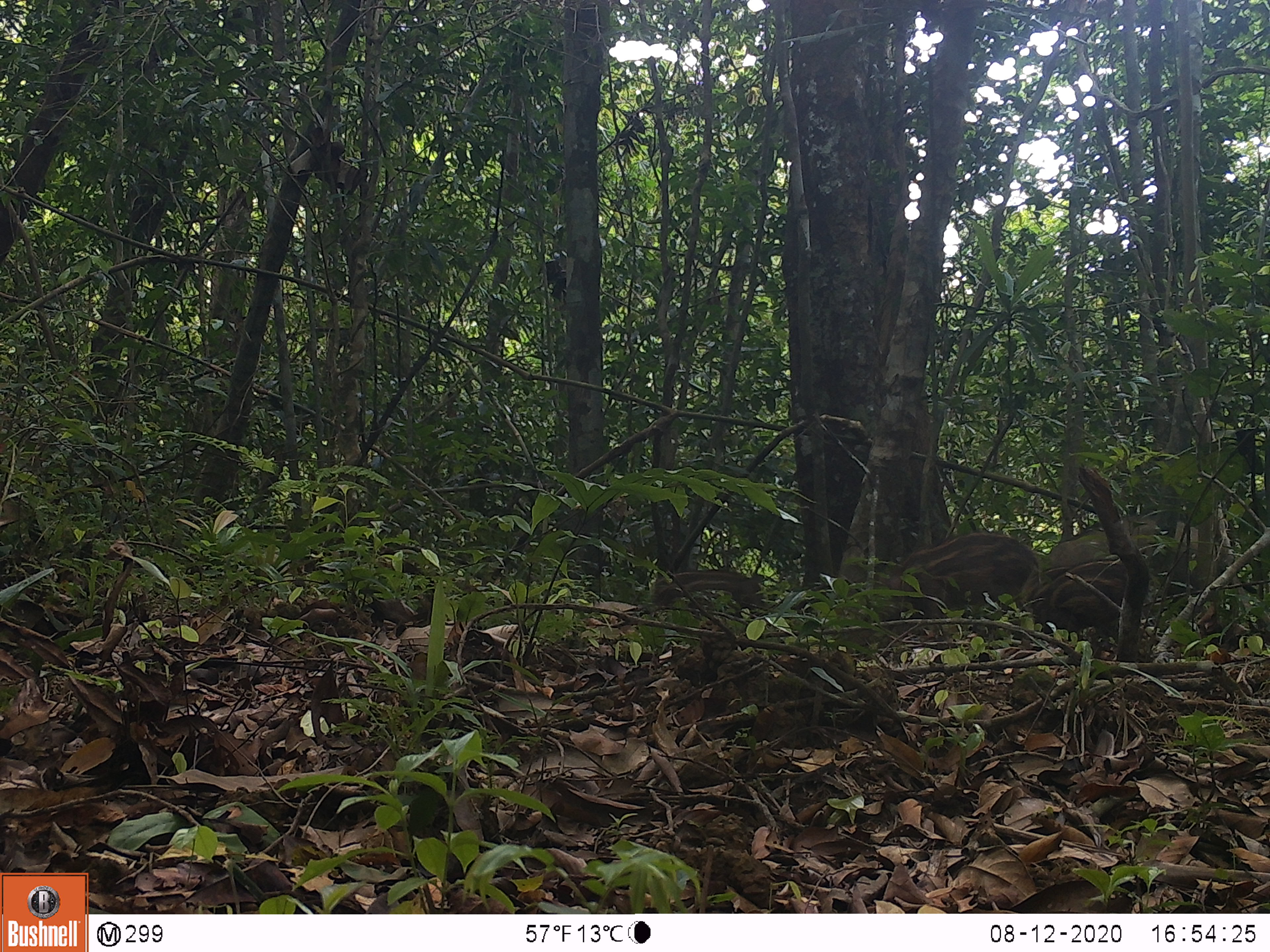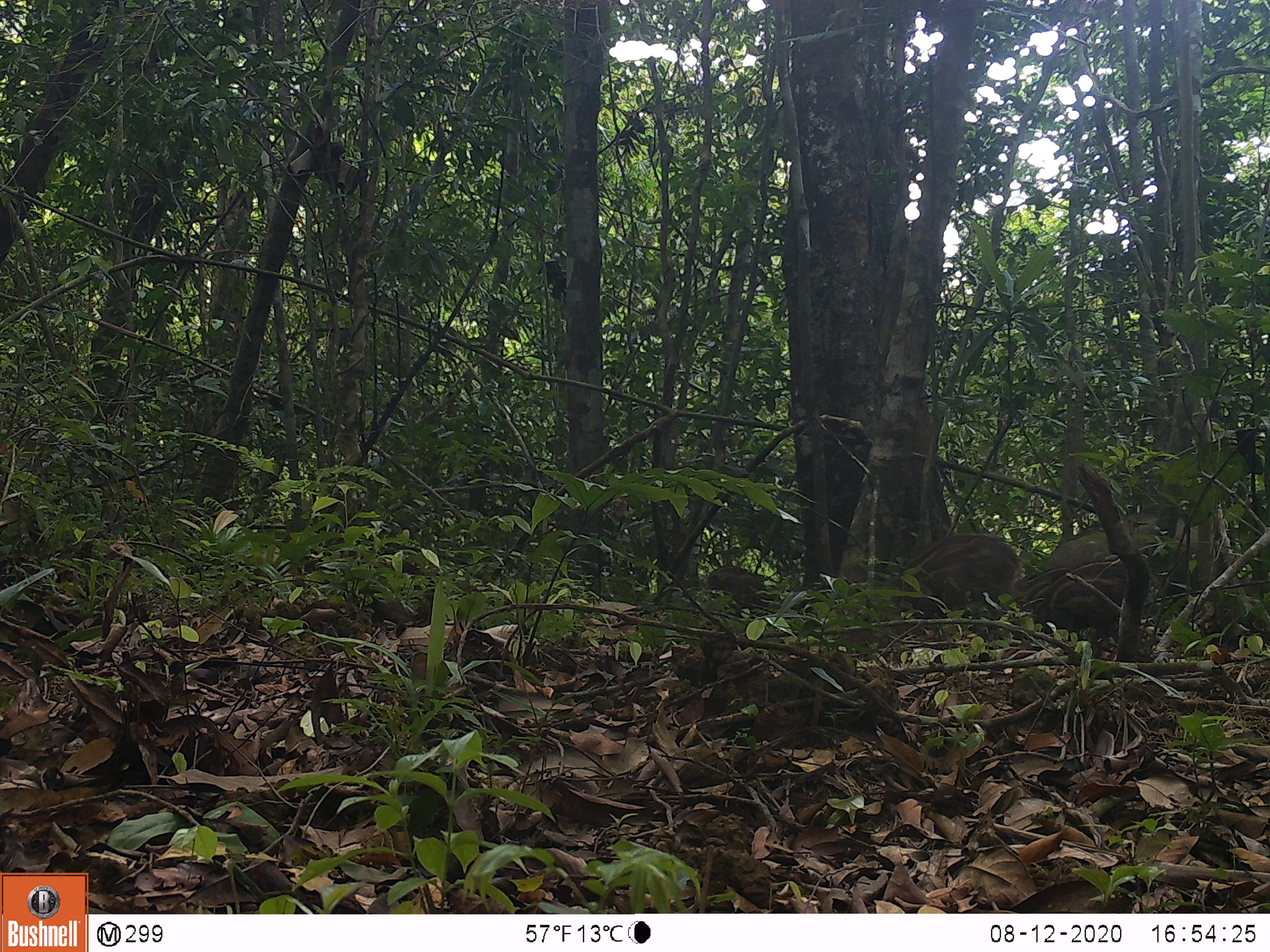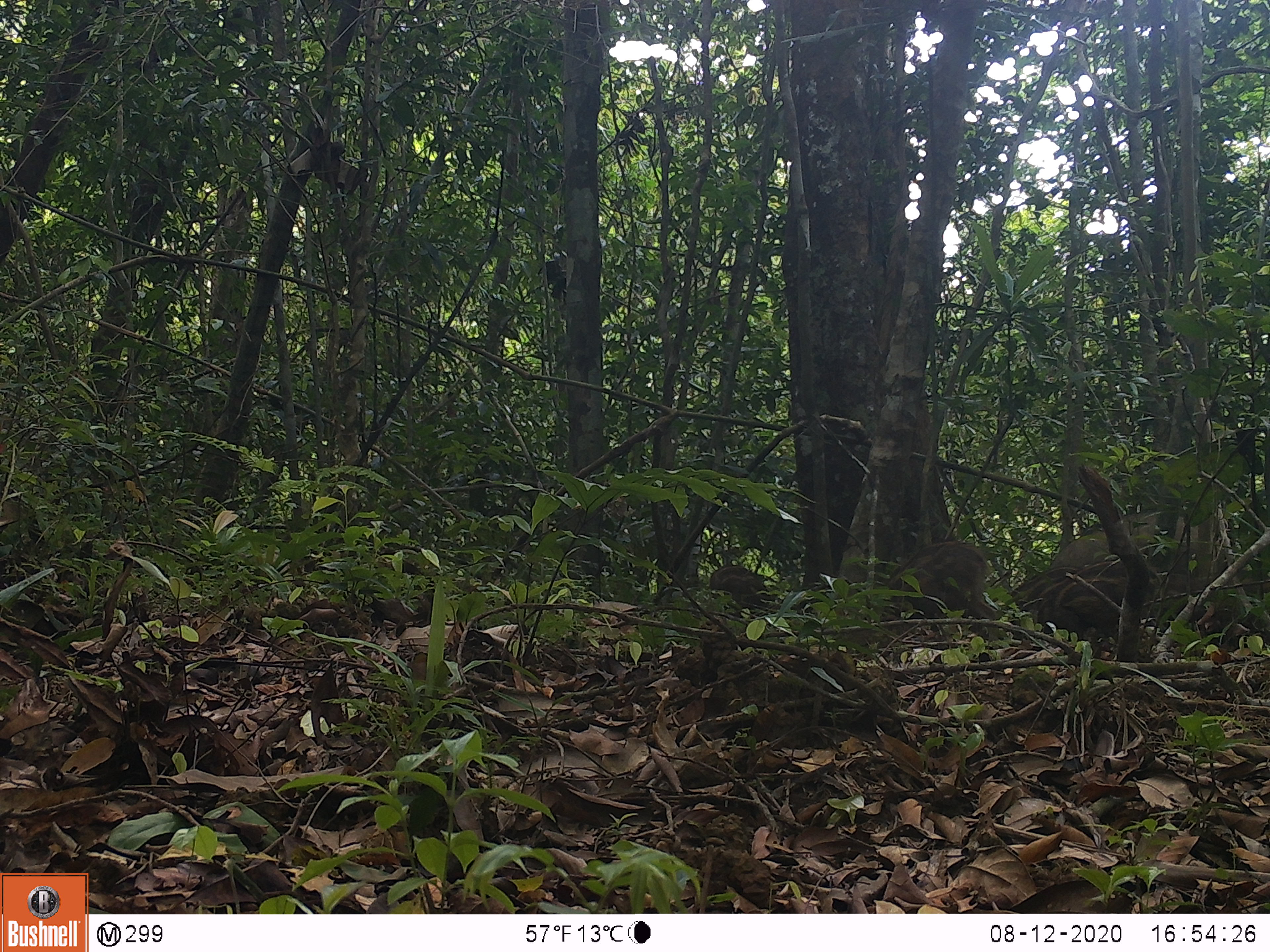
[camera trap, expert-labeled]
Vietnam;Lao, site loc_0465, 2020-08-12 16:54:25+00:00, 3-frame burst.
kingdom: Animalia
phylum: Chordata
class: Mammalia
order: Artiodactyla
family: Suidae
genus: Sus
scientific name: Sus scrofa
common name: eurasian wild pig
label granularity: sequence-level